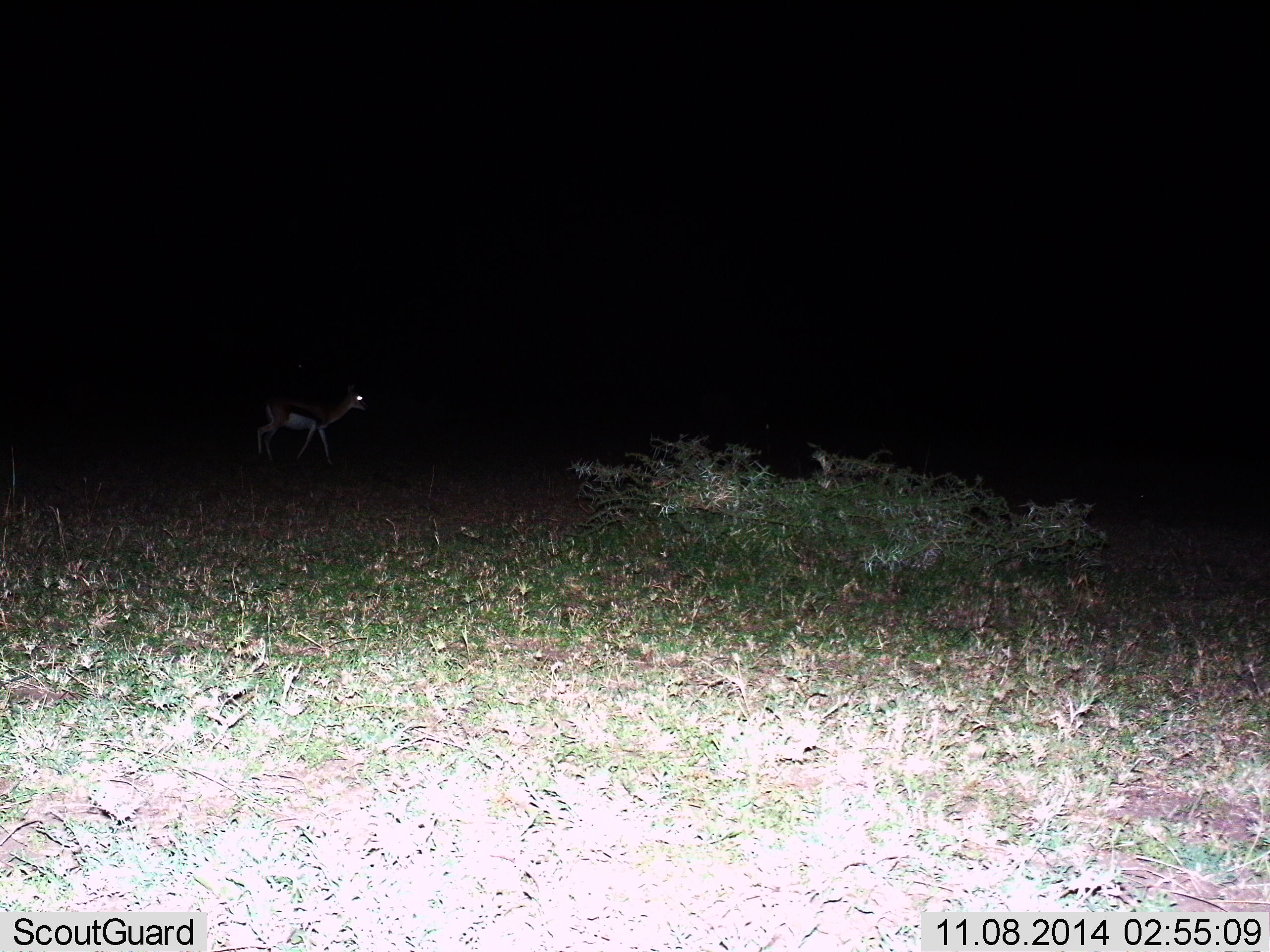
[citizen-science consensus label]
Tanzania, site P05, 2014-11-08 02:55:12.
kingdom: Animalia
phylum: Chordata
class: Mammalia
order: Artiodactyla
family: Bovidae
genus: Eudorcas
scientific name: Eudorcas thomsonii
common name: thomson's gazelle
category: gazellethomsons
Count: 1.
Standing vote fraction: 40%.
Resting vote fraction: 0%.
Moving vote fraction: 60%.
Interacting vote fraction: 0%.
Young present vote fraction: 0%.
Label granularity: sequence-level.